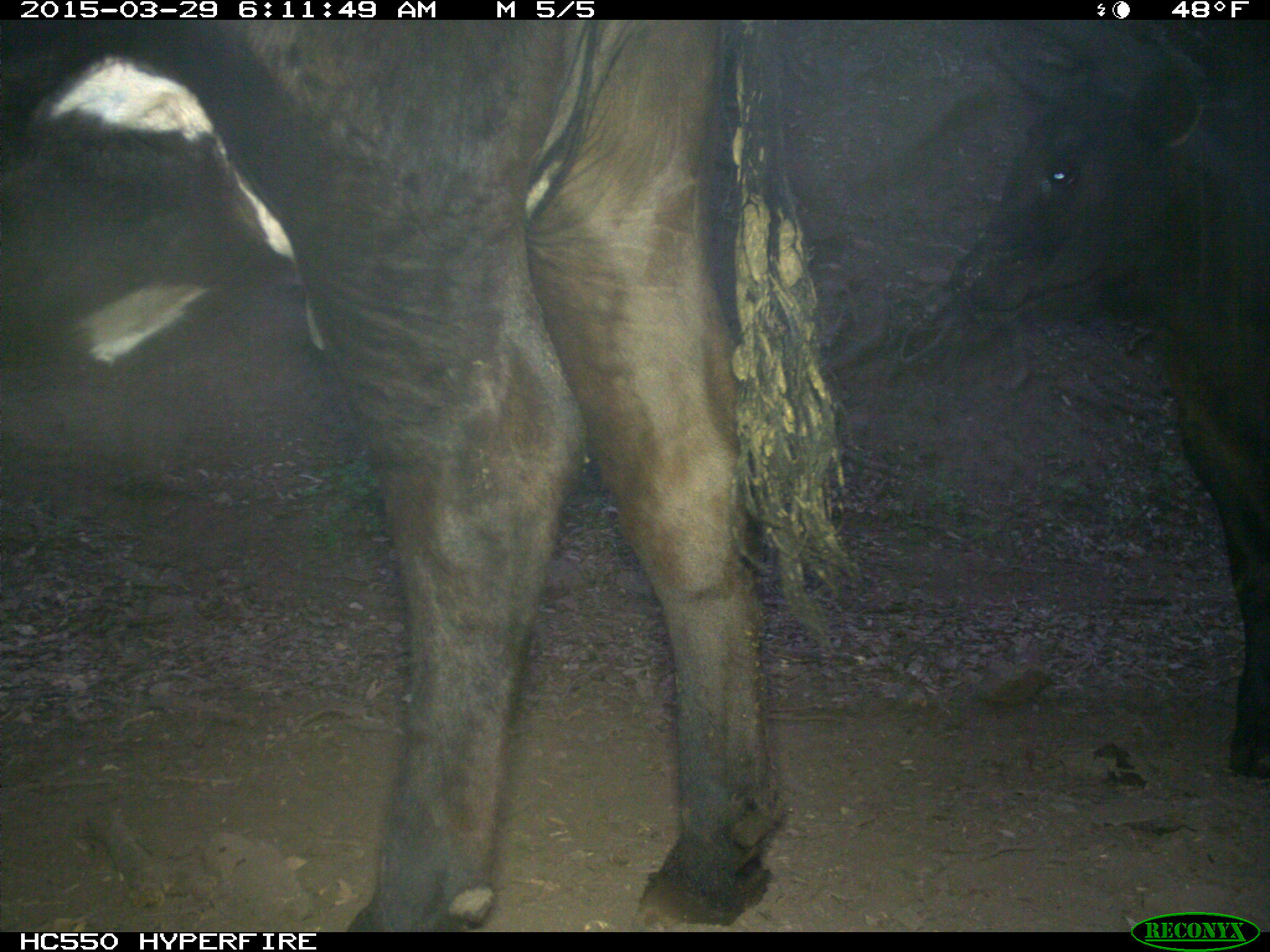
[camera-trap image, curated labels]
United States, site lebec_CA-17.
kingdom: Animalia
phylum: Chordata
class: Mammalia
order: Artiodactyla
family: Bovidae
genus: Bos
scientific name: Bos taurus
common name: domestic cow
Bos taurus (domestic cow).